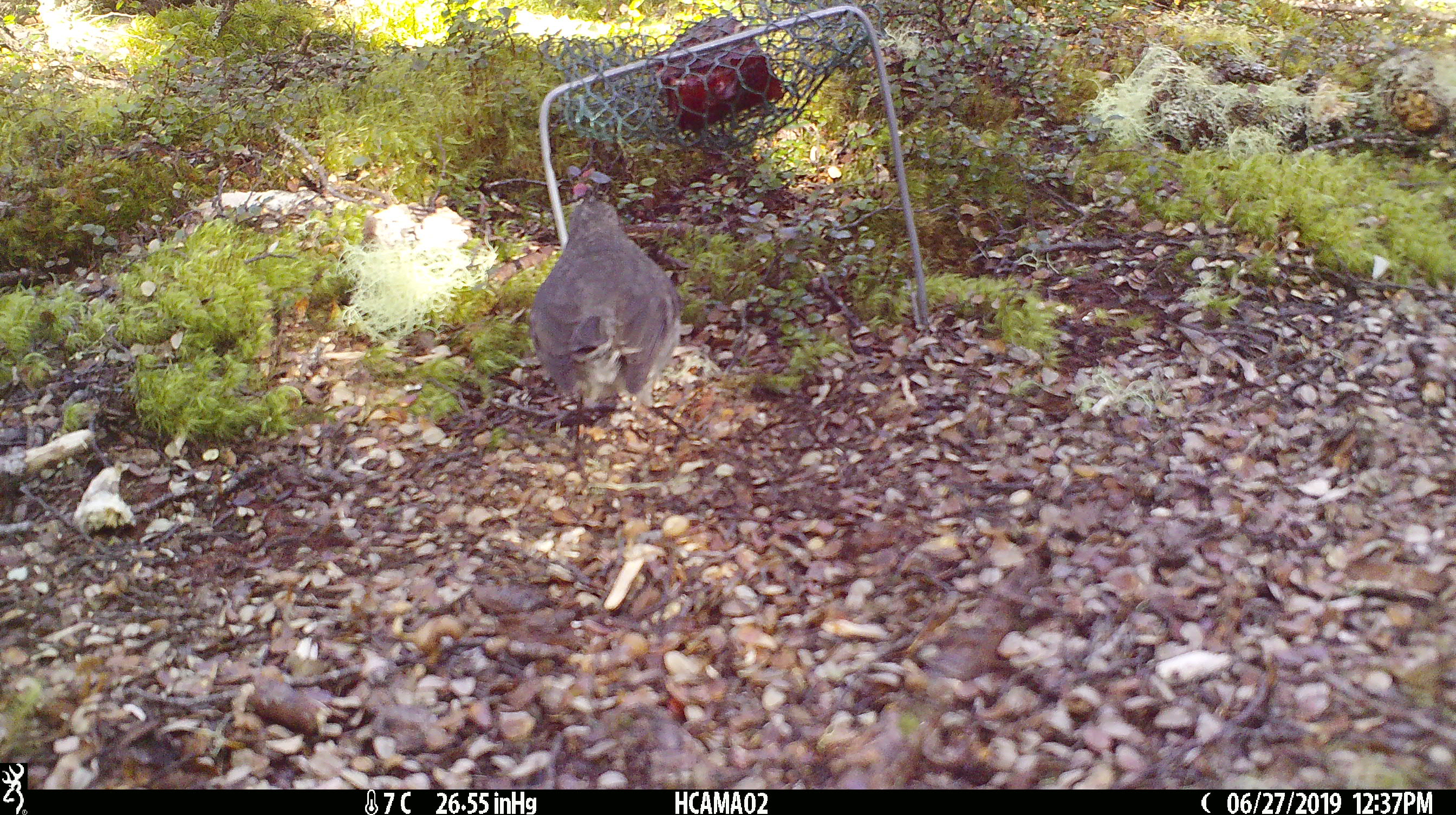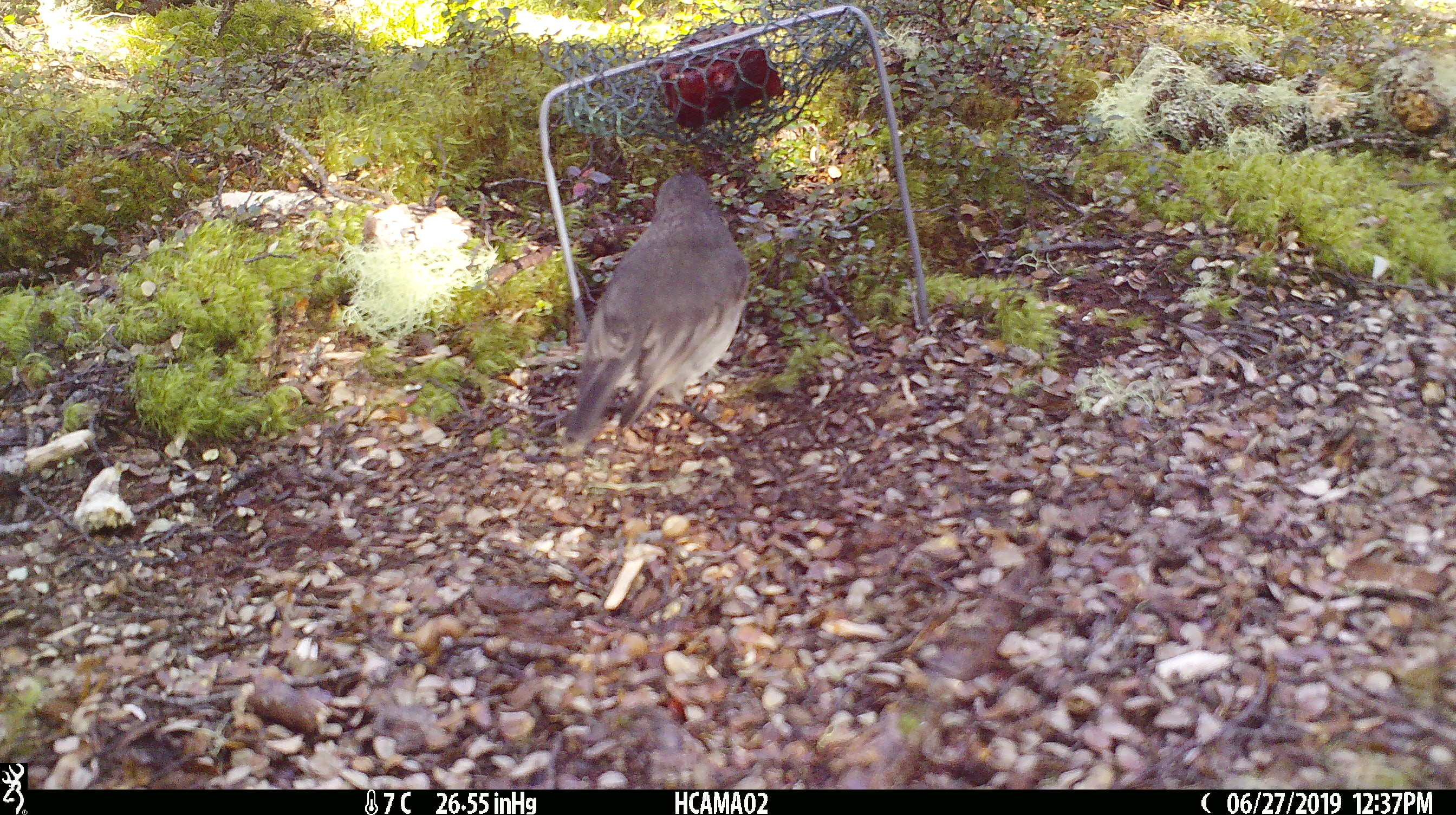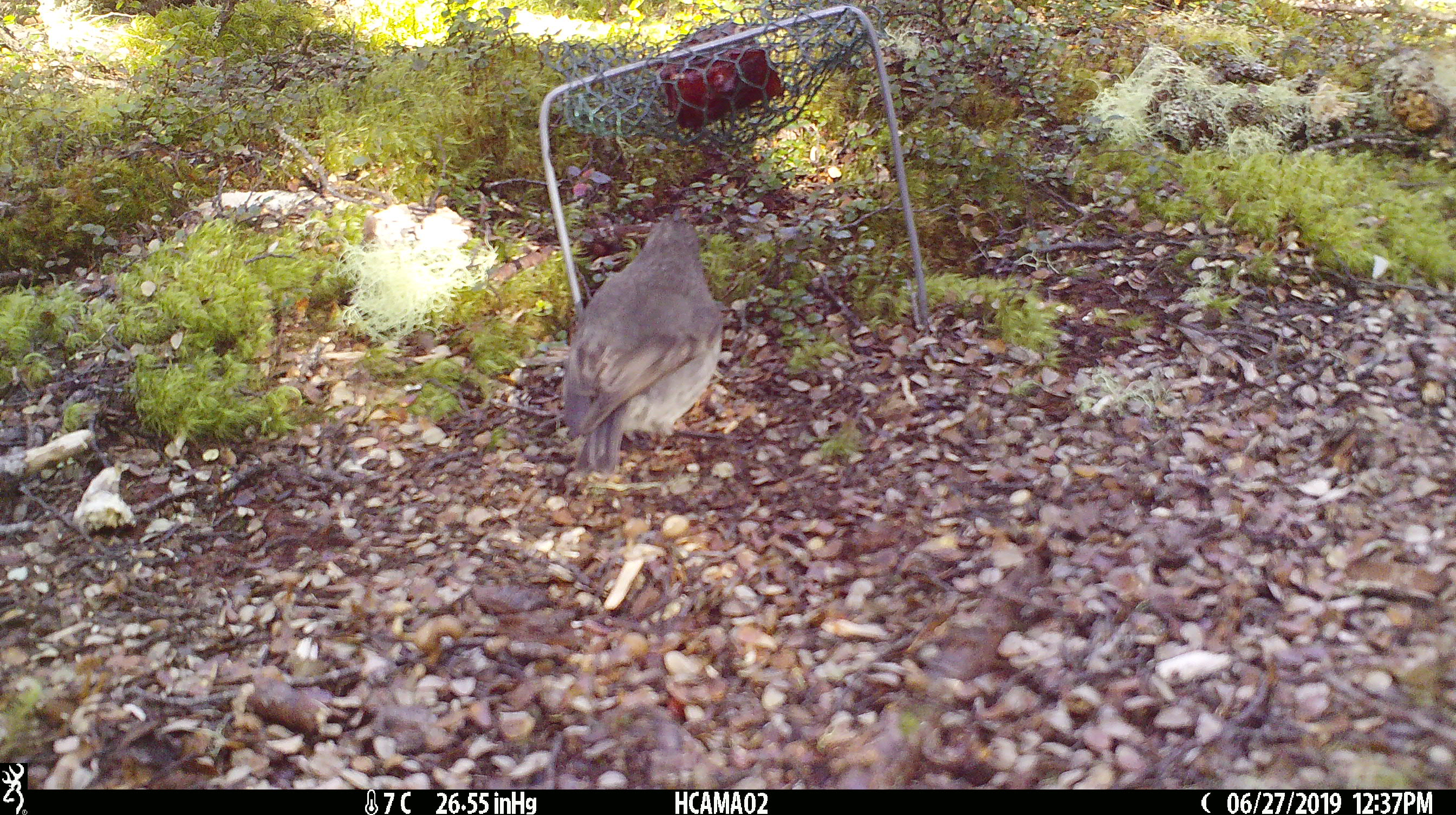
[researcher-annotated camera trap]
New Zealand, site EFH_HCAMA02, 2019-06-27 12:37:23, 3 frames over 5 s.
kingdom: Animalia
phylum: Chordata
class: Aves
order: Passeriformes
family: Petroicidae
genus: Petroica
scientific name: Petroica australis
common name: new zealand robin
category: robin